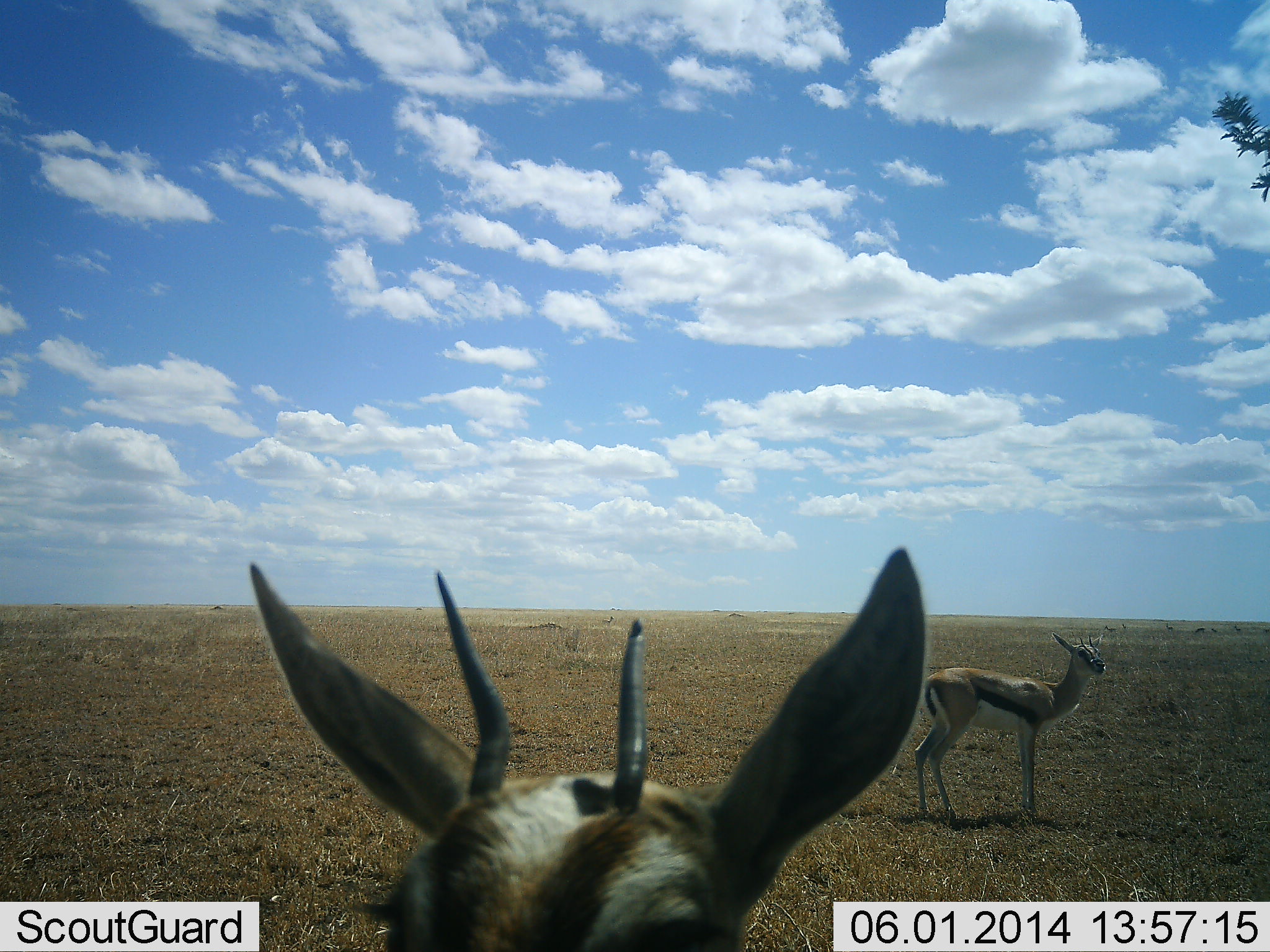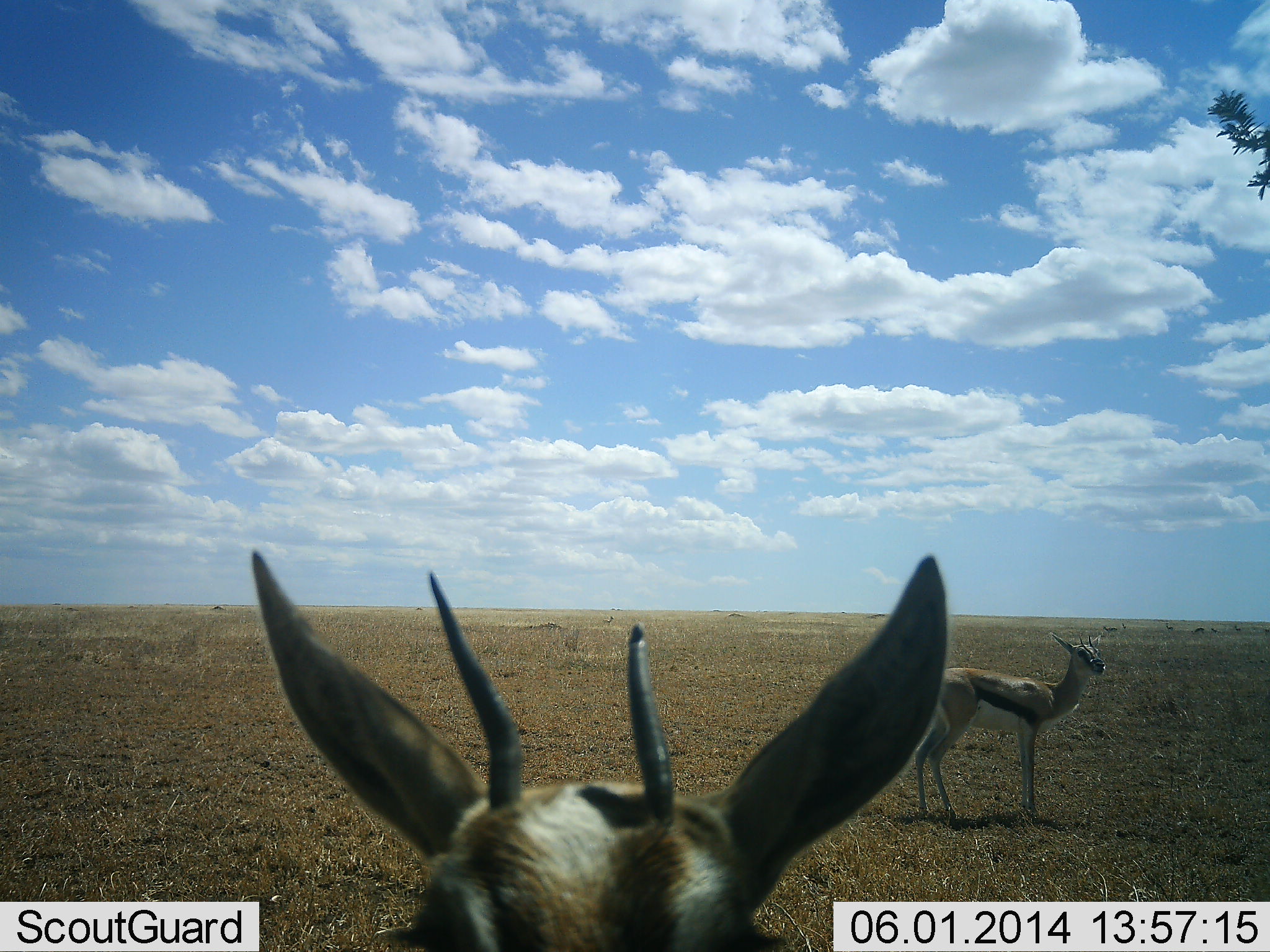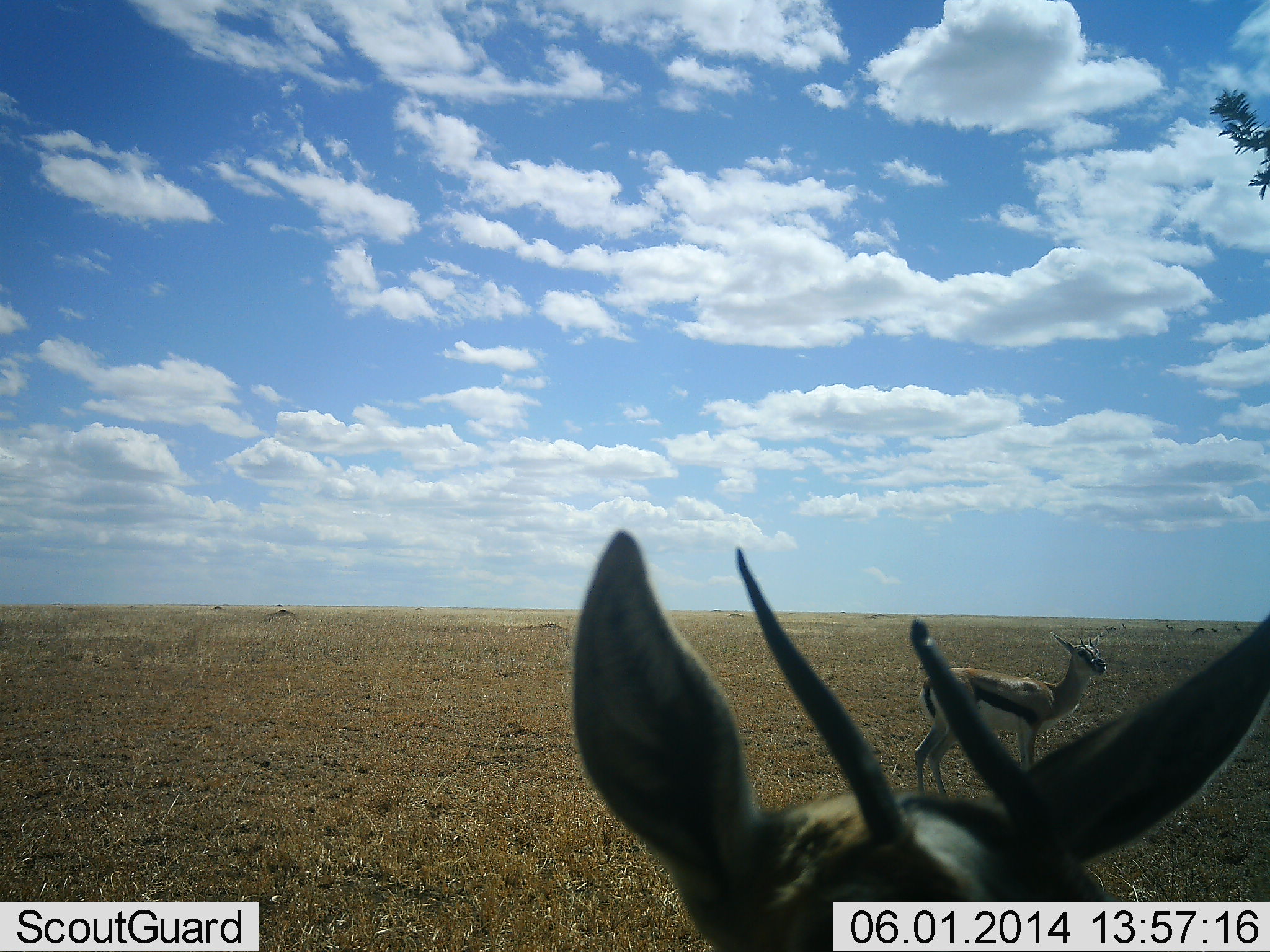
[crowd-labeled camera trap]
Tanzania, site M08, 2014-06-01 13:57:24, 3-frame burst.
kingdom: Animalia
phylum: Chordata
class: Mammalia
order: Artiodactyla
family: Bovidae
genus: Eudorcas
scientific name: Eudorcas thomsonii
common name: thomson's gazelle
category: gazellethomsons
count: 2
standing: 100%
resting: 0%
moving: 20%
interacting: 0%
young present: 0%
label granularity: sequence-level